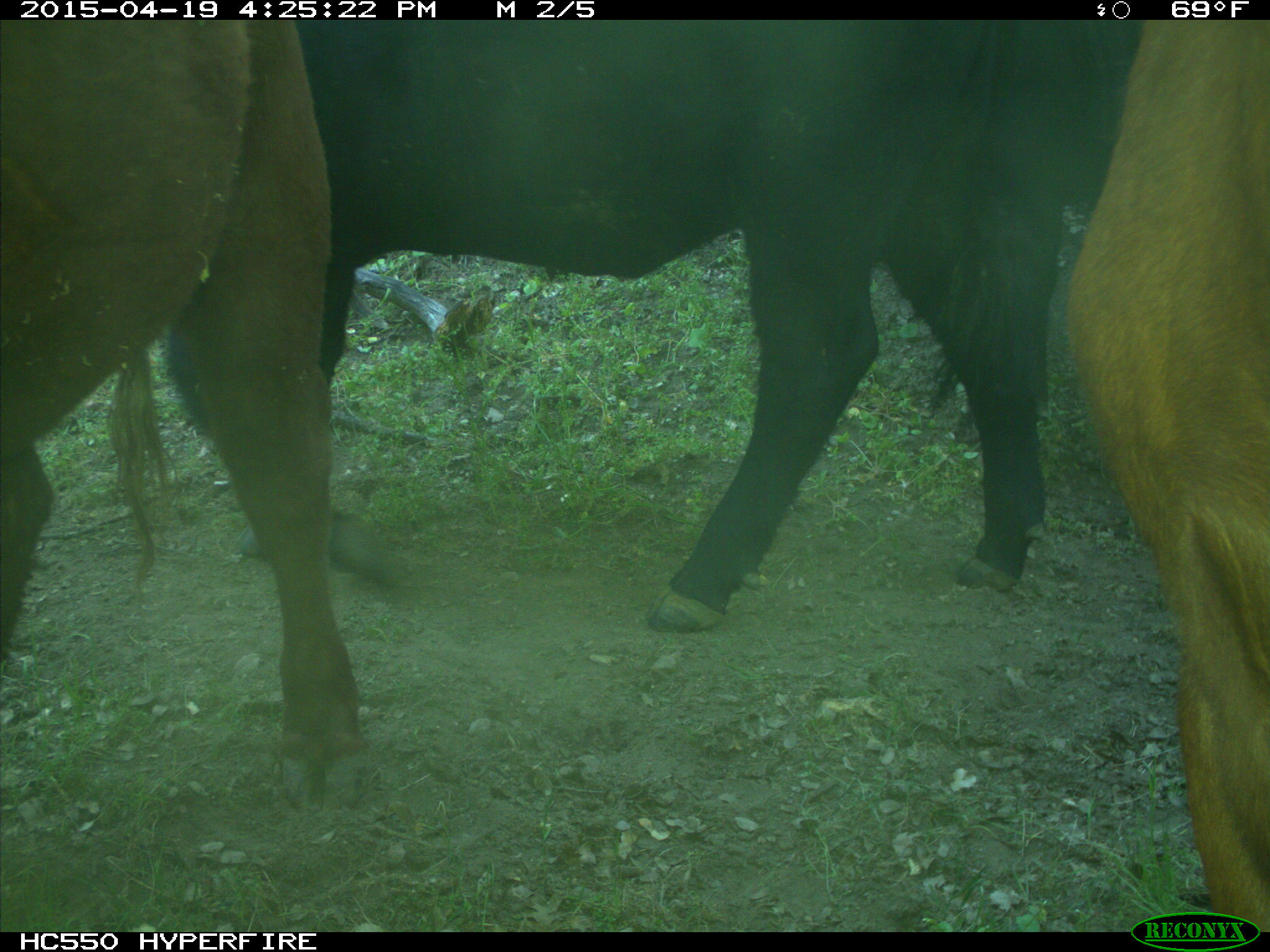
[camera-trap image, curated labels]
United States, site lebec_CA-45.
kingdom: Animalia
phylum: Chordata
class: Mammalia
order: Artiodactyla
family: Bovidae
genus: Bos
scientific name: Bos taurus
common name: domestic cow